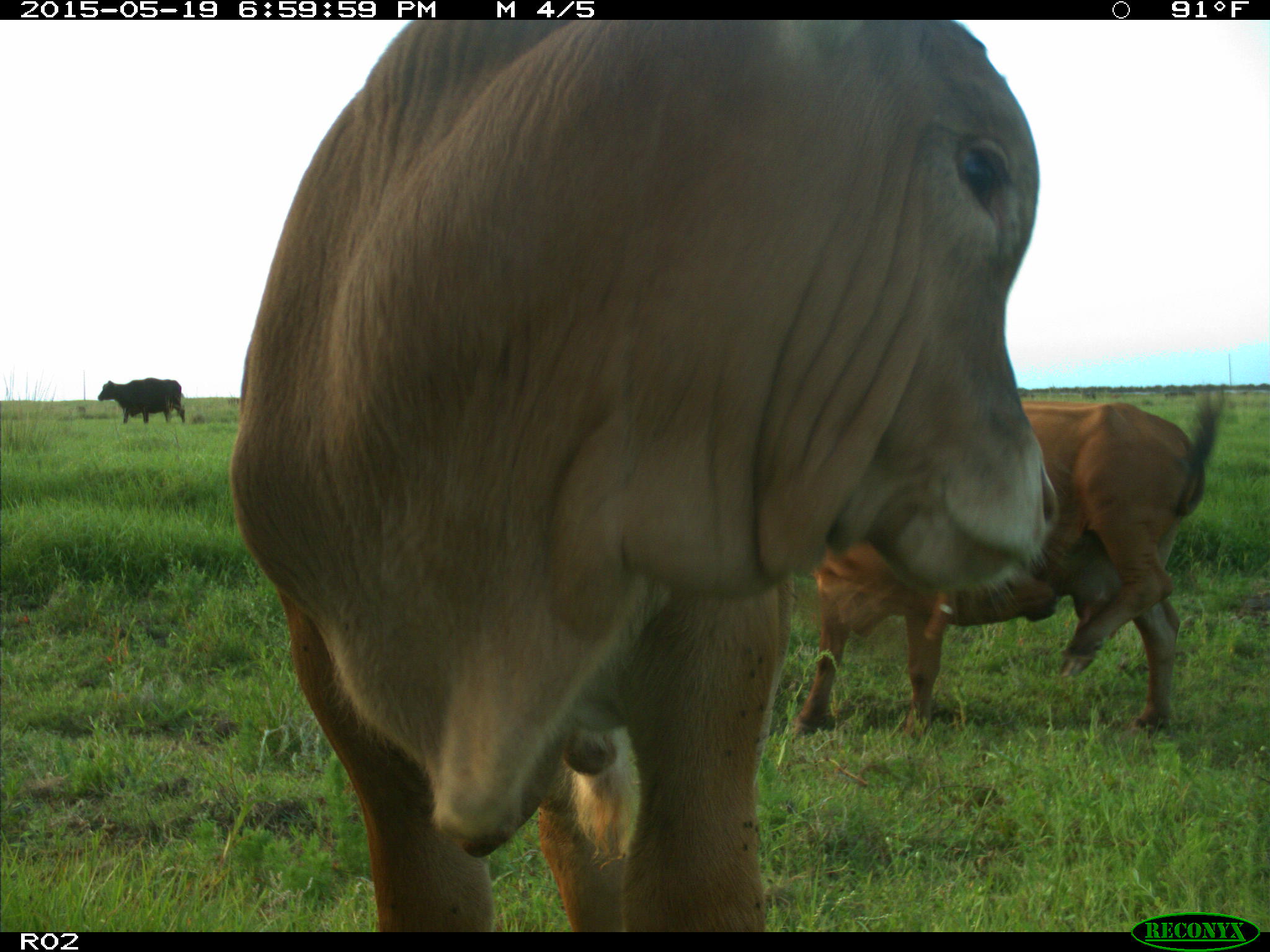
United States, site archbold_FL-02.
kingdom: Animalia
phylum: Chordata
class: Mammalia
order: Artiodactyla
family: Bovidae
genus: Bos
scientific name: Bos taurus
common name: domestic cow